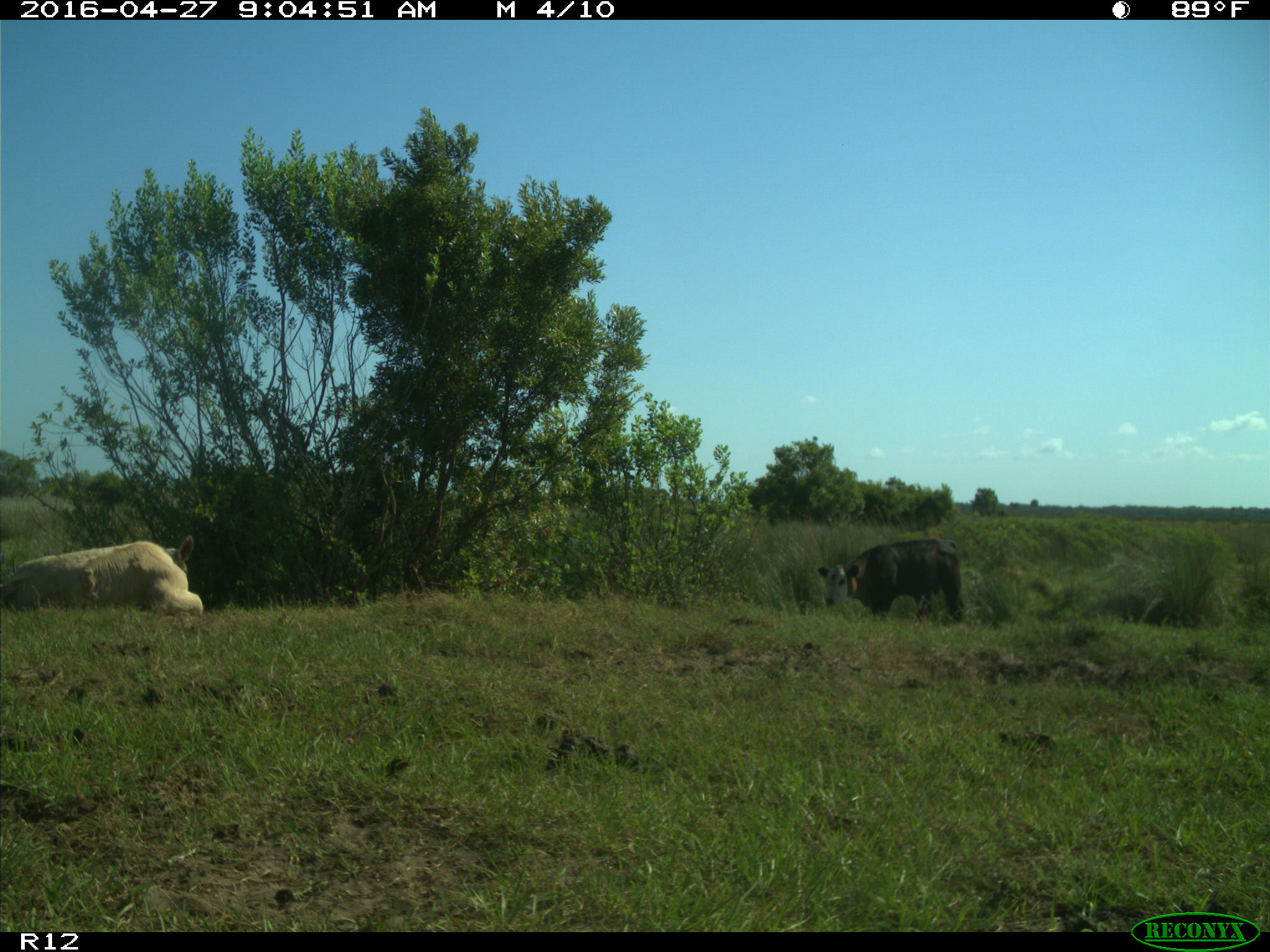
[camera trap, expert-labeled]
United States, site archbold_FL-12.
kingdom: Animalia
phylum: Chordata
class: Mammalia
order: Artiodactyla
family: Bovidae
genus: Bos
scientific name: Bos taurus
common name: domestic cow